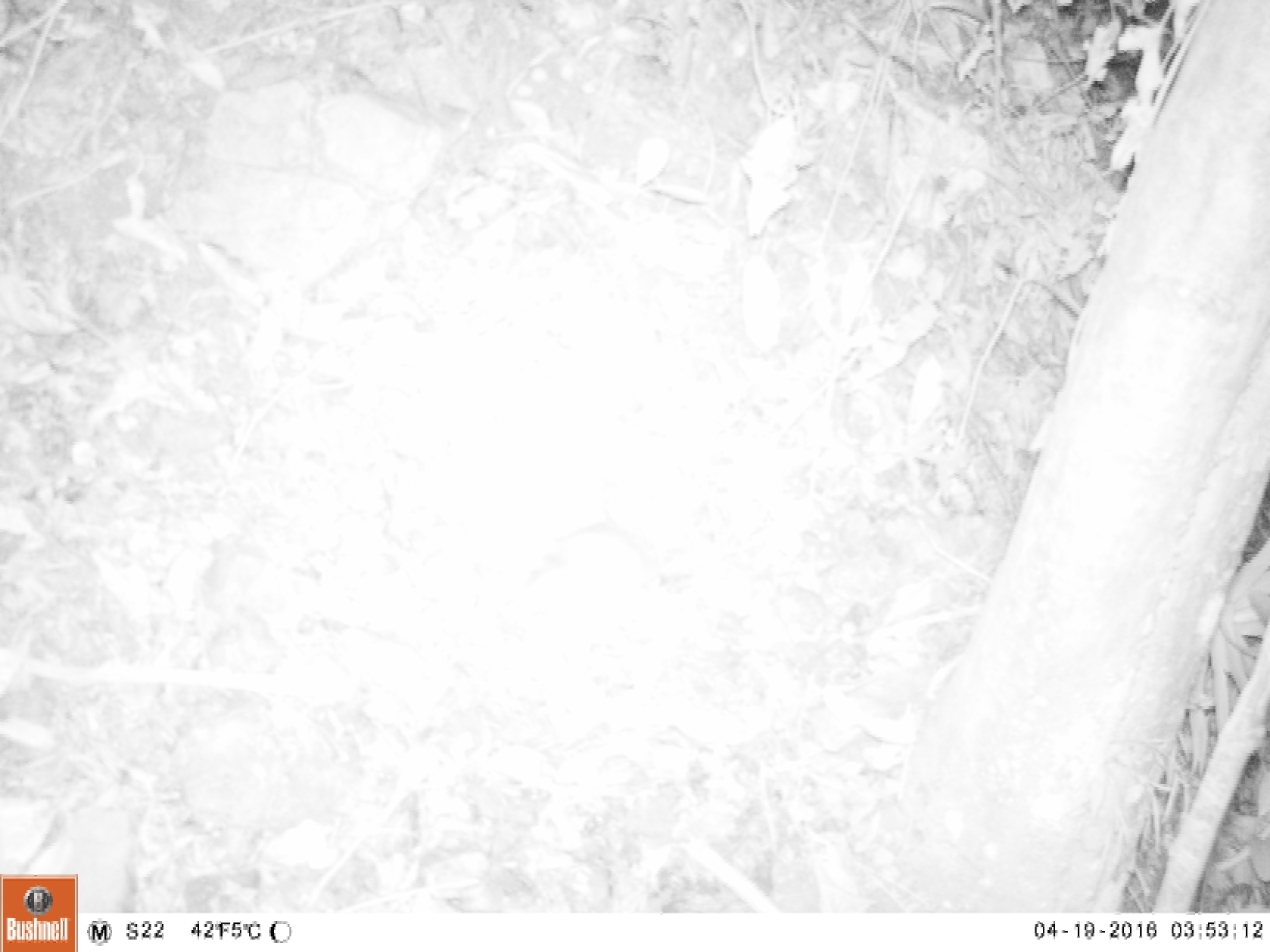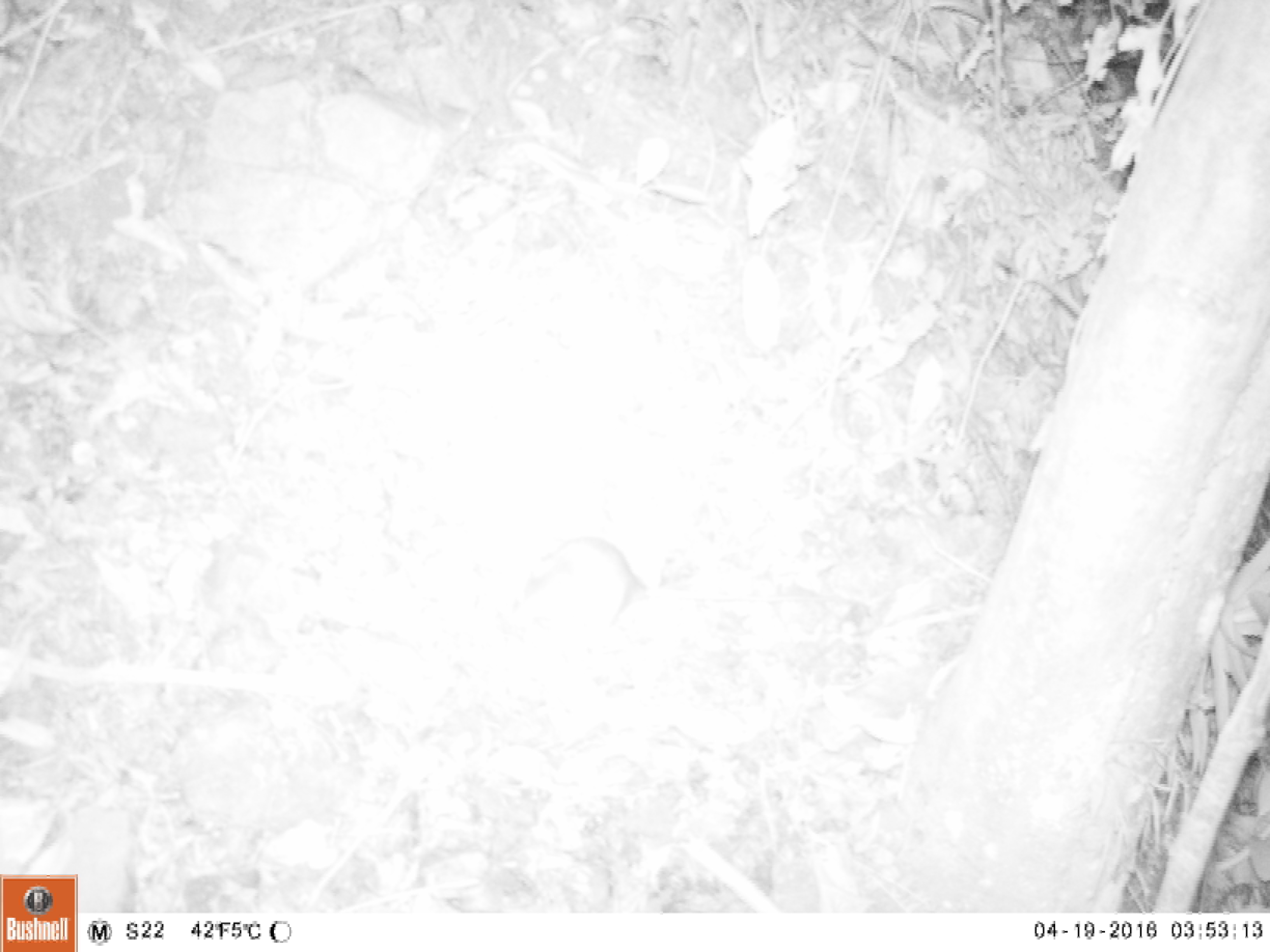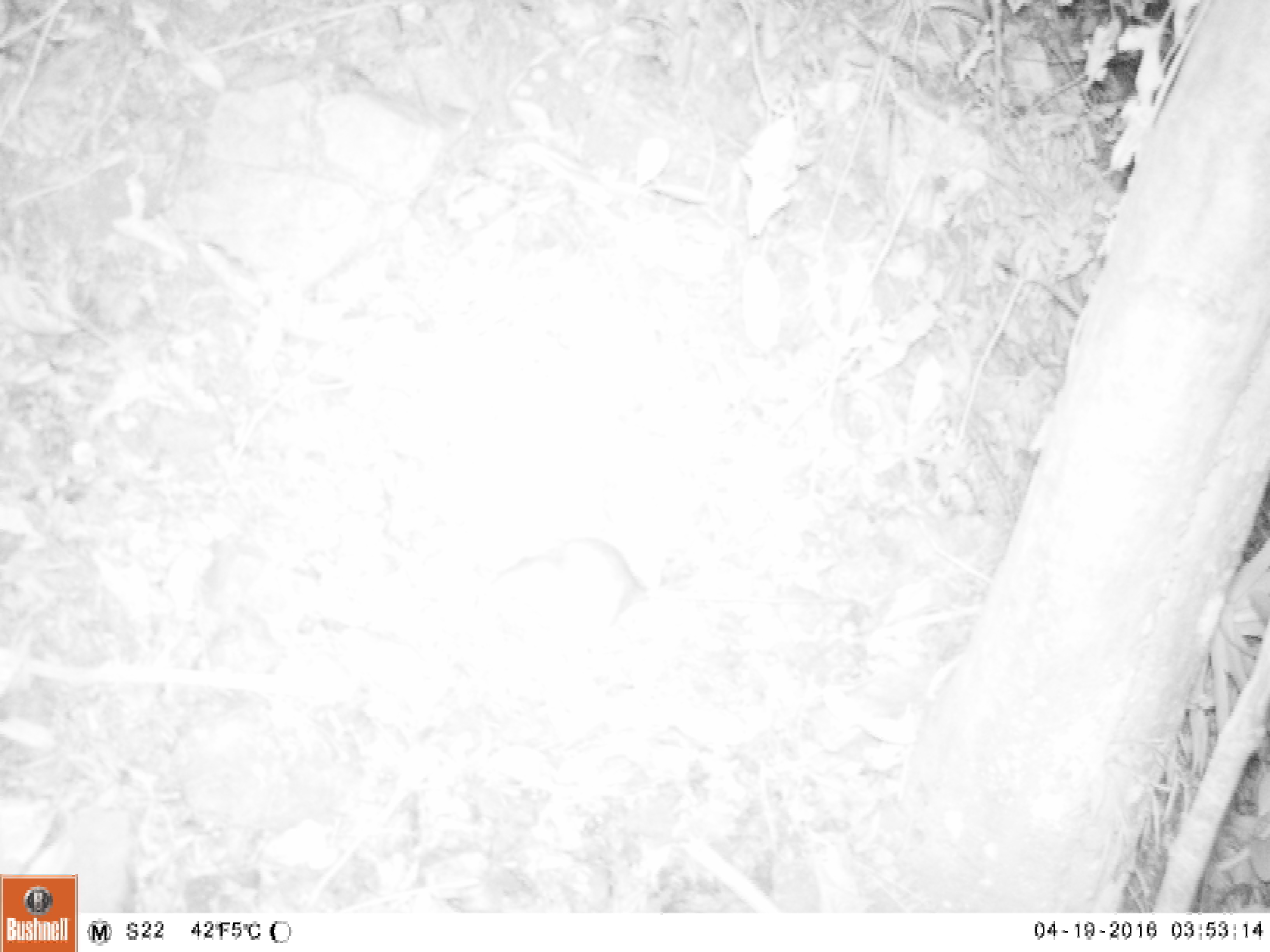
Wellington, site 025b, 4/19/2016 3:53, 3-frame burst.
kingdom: Animalia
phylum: Chordata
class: Mammalia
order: Rodentia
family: Muridae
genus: Rattus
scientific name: Rattus rattus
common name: ship rat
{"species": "ship rat (Rattus rattus)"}